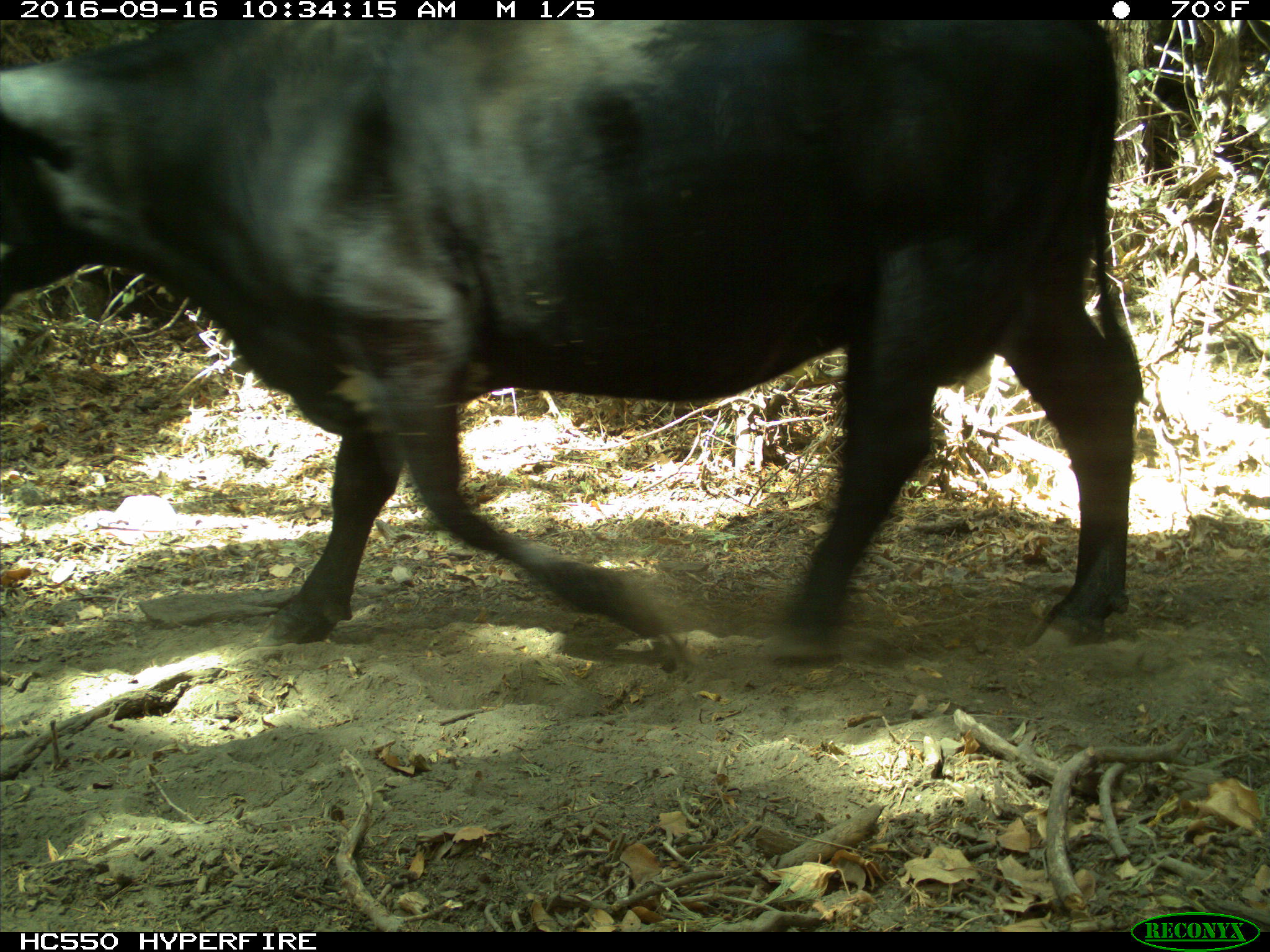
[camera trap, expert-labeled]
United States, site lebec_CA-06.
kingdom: Animalia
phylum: Chordata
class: Mammalia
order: Artiodactyla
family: Bovidae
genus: Bos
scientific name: Bos taurus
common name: domestic cow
Bos taurus (domestic cow).